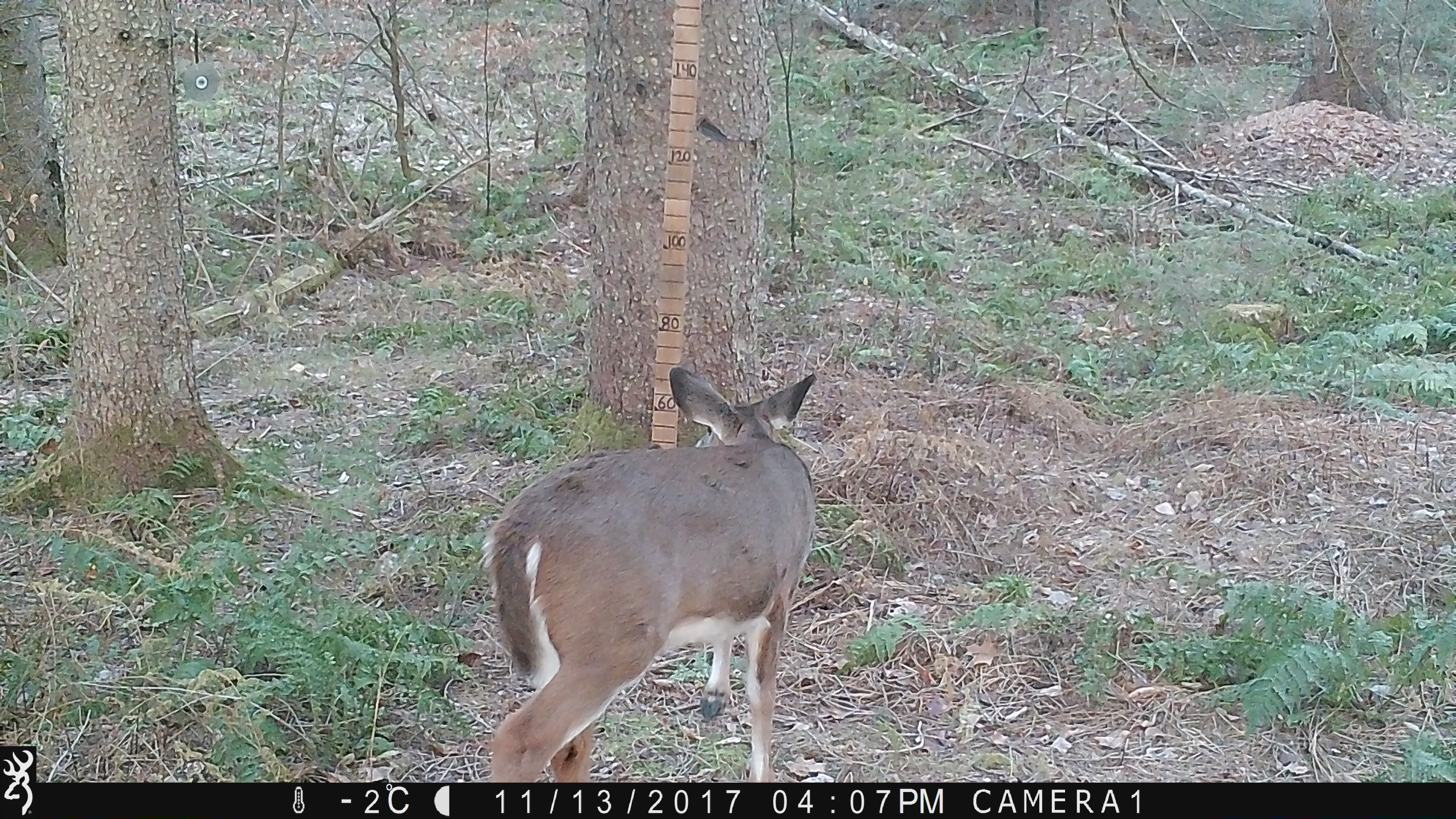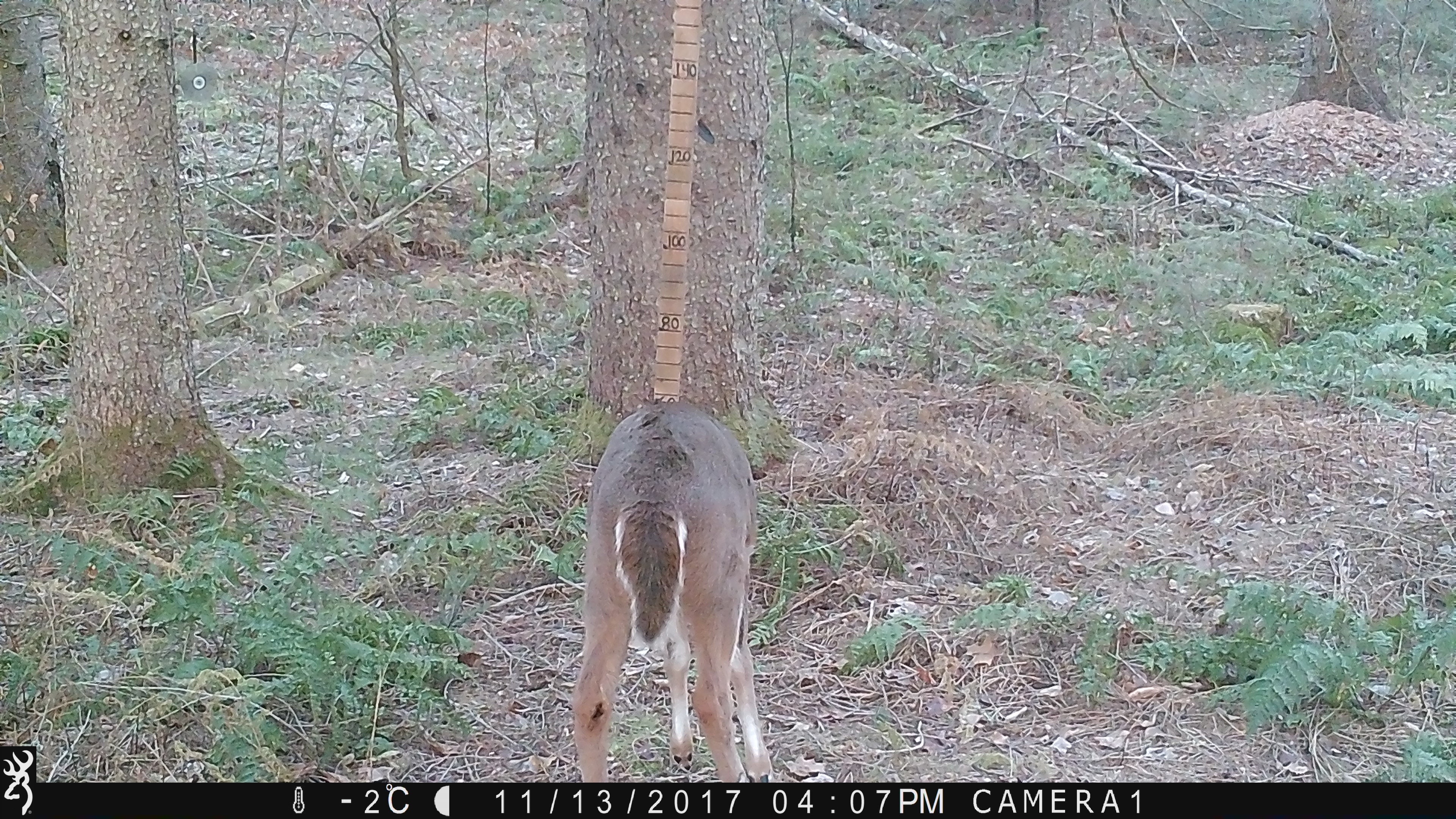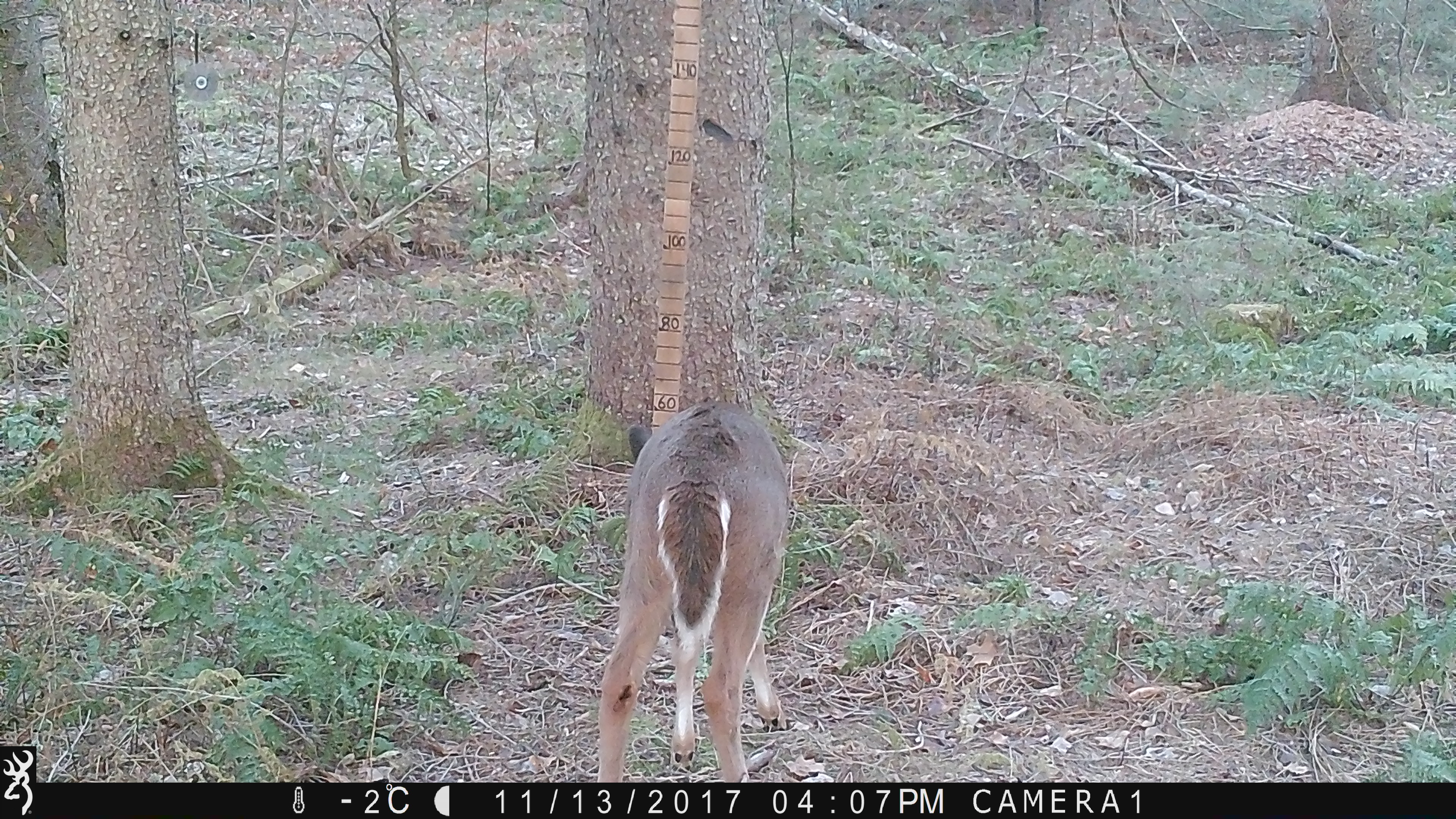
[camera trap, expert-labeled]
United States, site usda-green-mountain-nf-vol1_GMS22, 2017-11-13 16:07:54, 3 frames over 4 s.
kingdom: Animalia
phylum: Chordata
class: Mammalia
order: Artiodactyla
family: Cervidae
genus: Odocoileus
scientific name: Odocoileus virginianus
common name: white-tailed deer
White-tailed deer (Odocoileus virginianus).